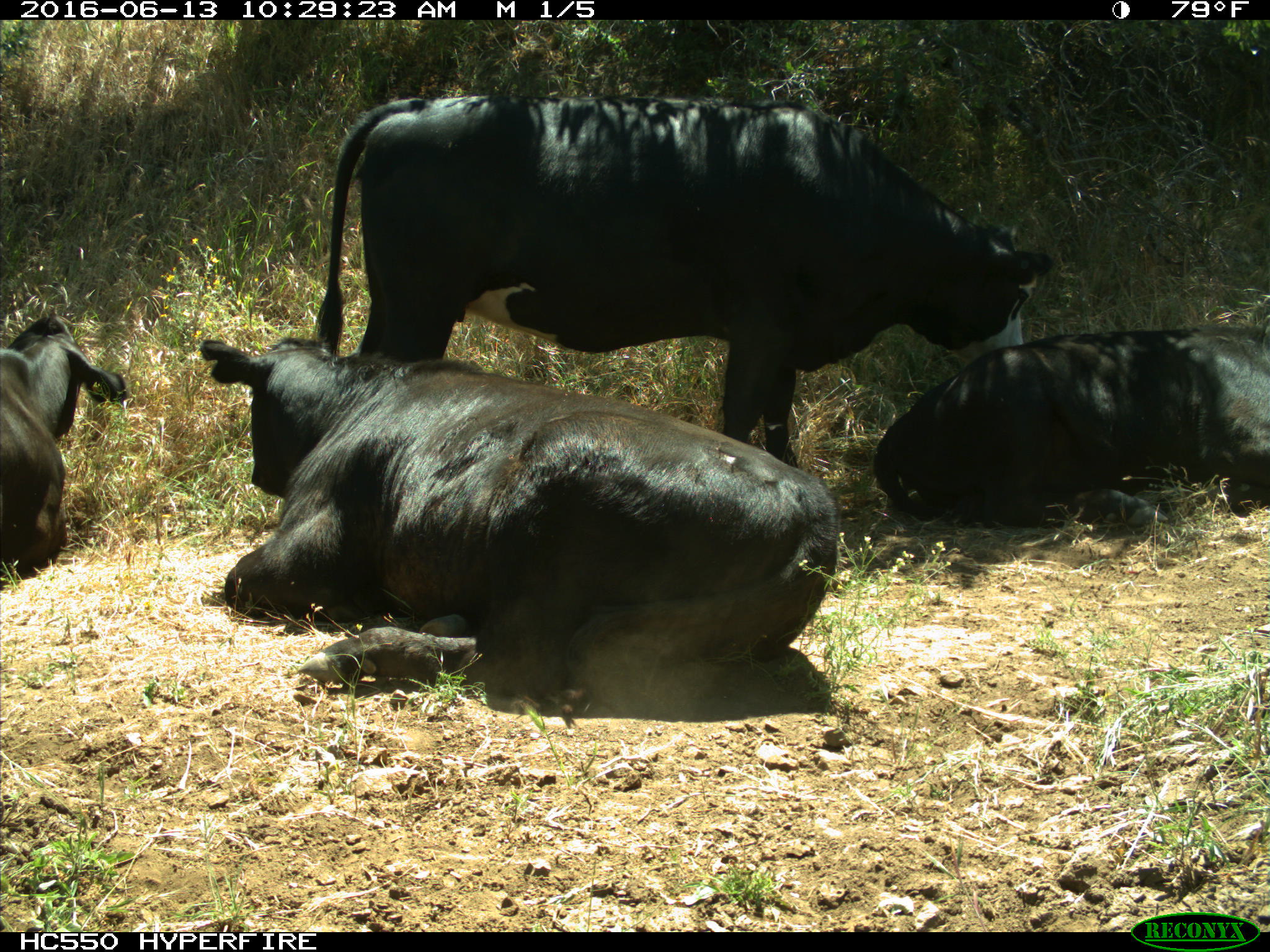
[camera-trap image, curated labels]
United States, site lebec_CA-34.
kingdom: Animalia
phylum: Chordata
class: Mammalia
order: Artiodactyla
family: Bovidae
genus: Bos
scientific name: Bos taurus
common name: domestic cow